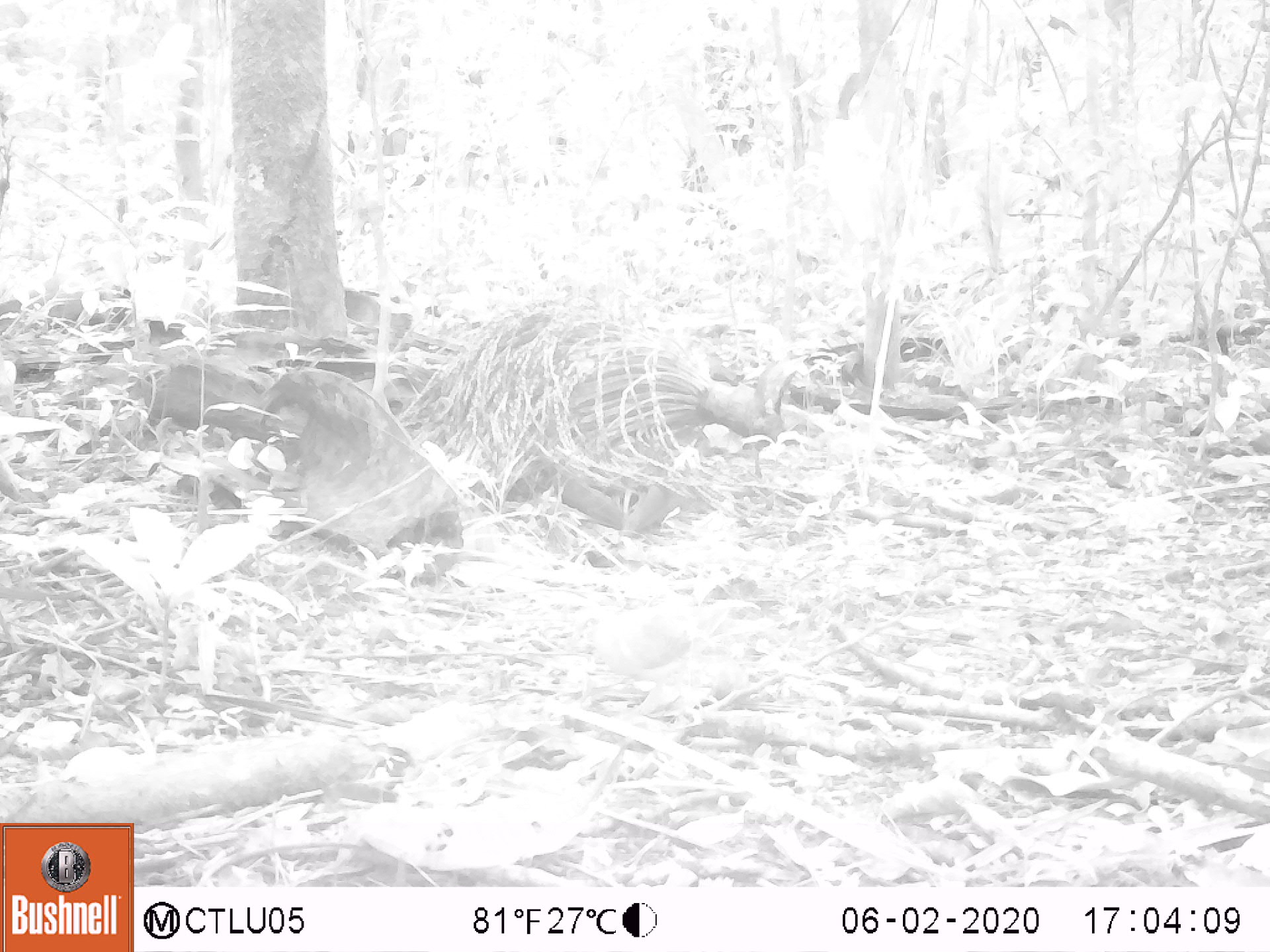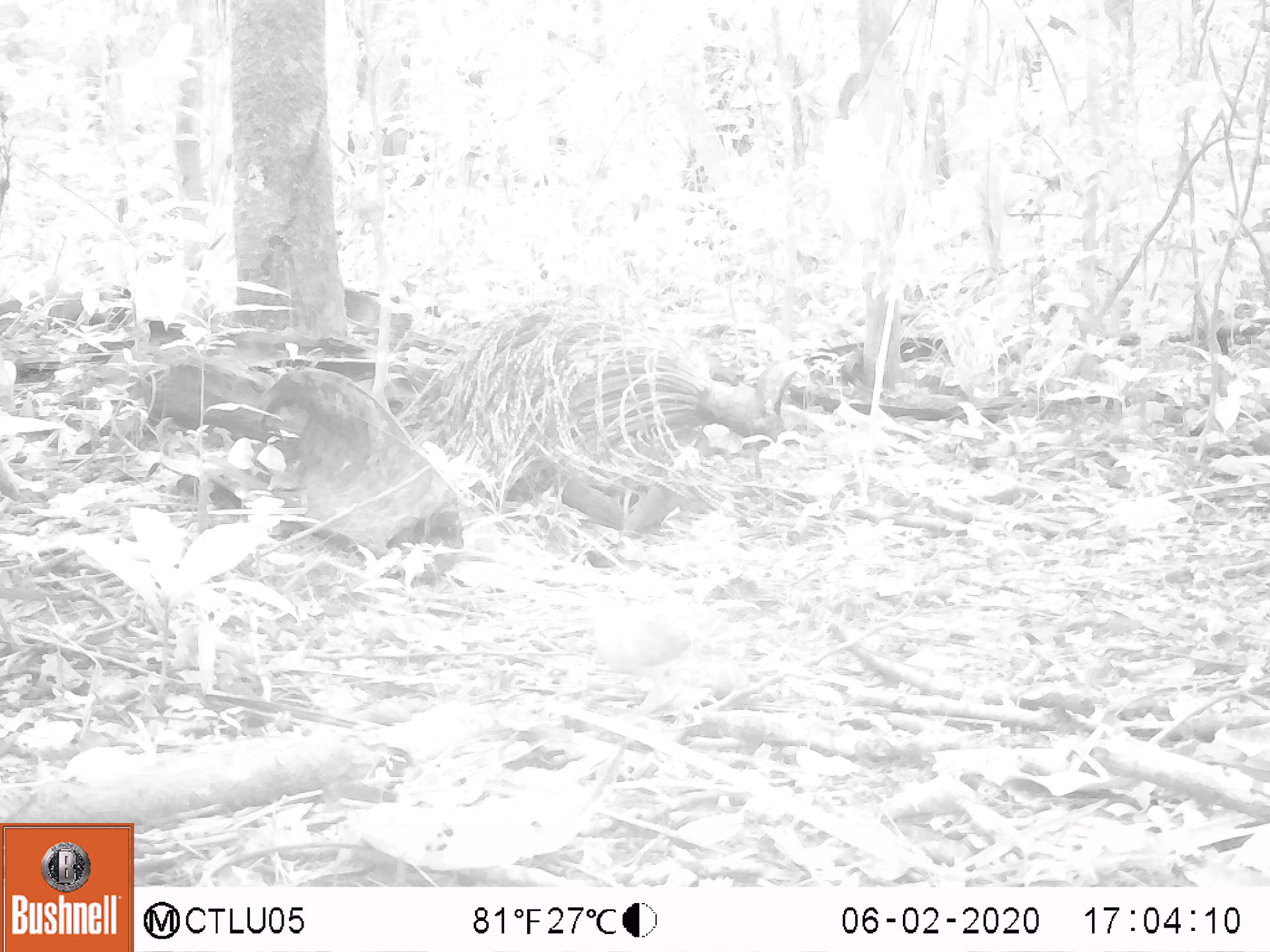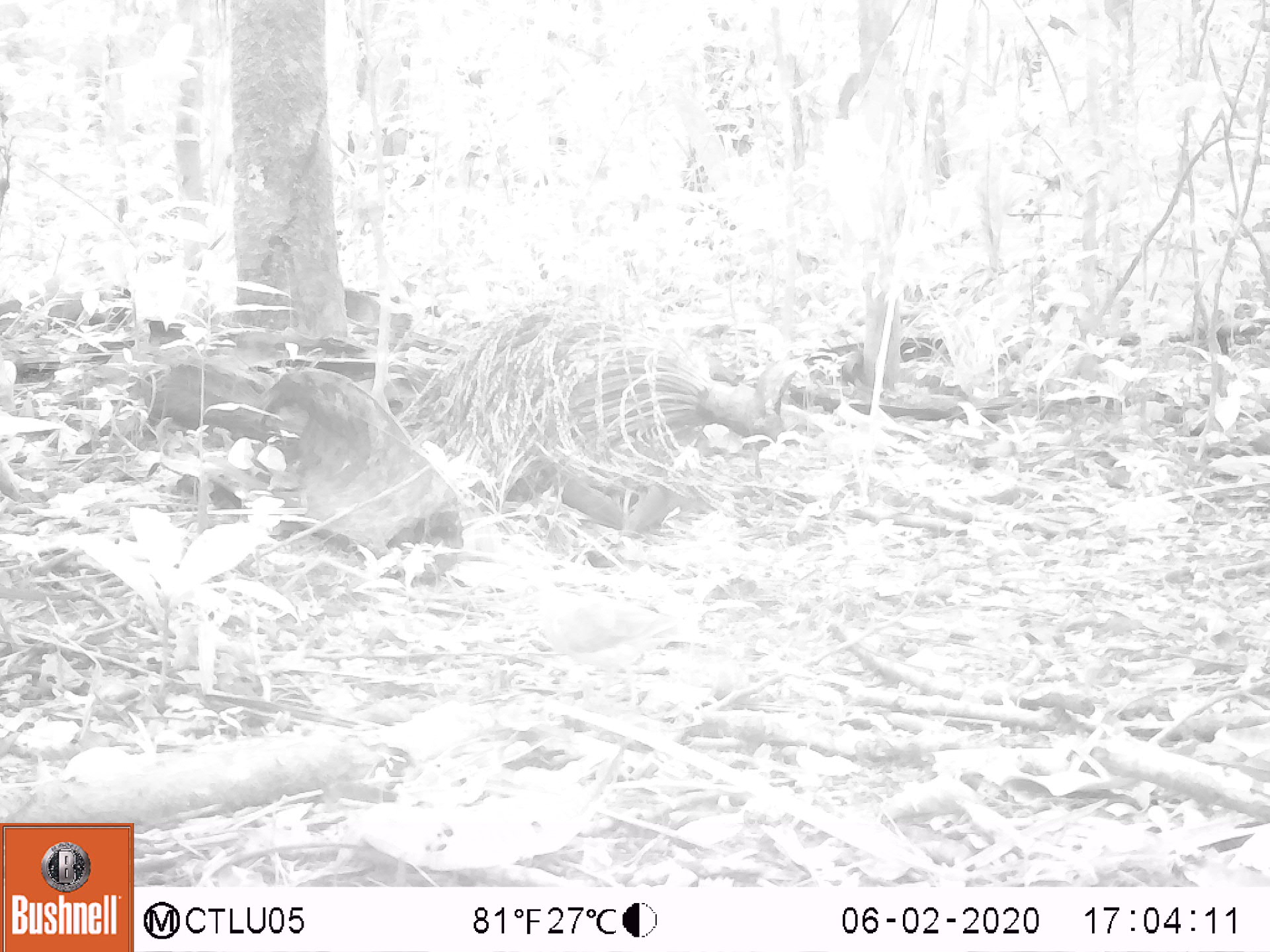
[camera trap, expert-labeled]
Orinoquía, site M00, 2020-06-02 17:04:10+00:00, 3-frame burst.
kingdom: Animalia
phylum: Chordata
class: Aves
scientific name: Aves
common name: bird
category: unknown bird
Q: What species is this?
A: Unknown bird (bird) (Aves).